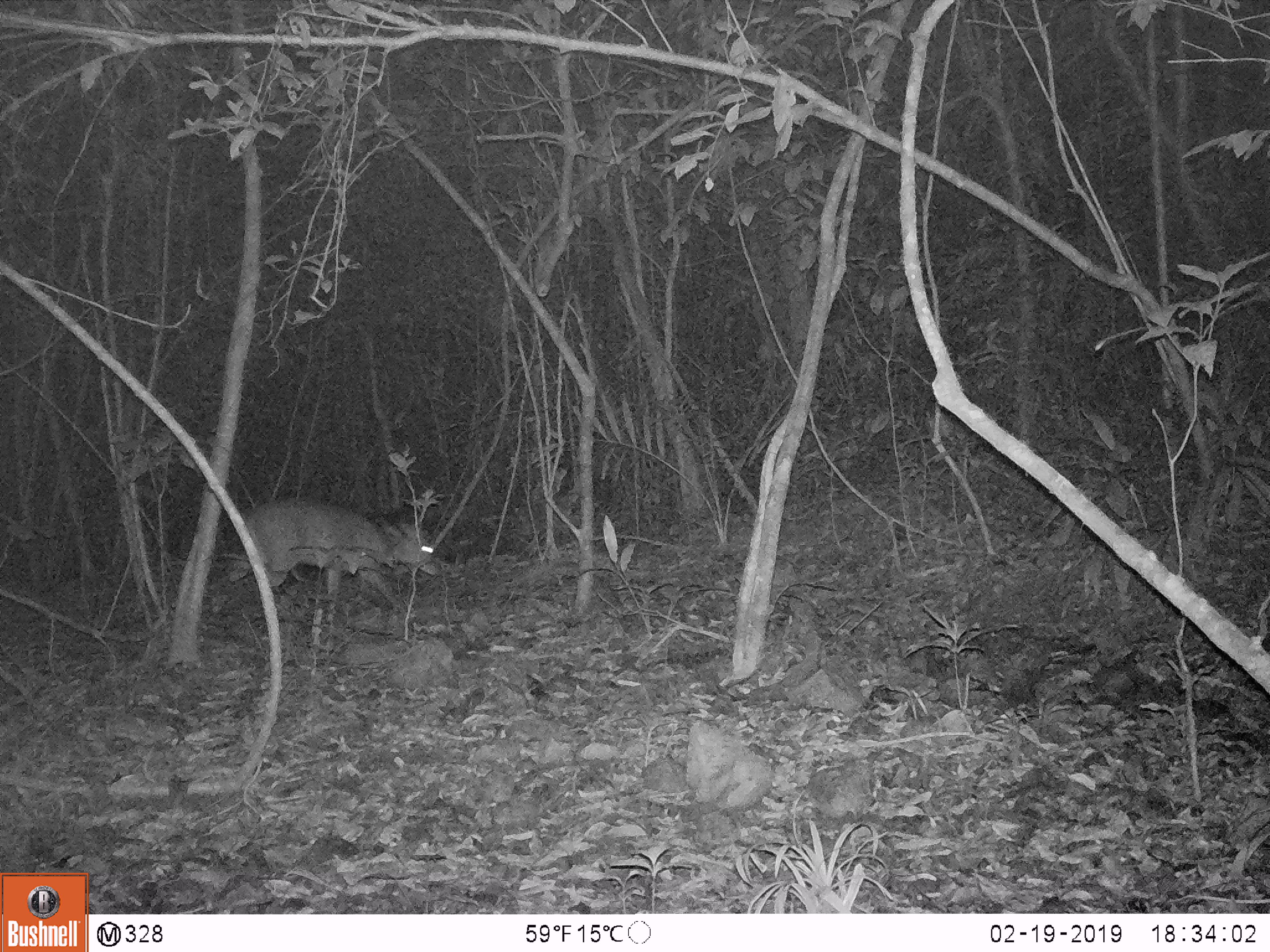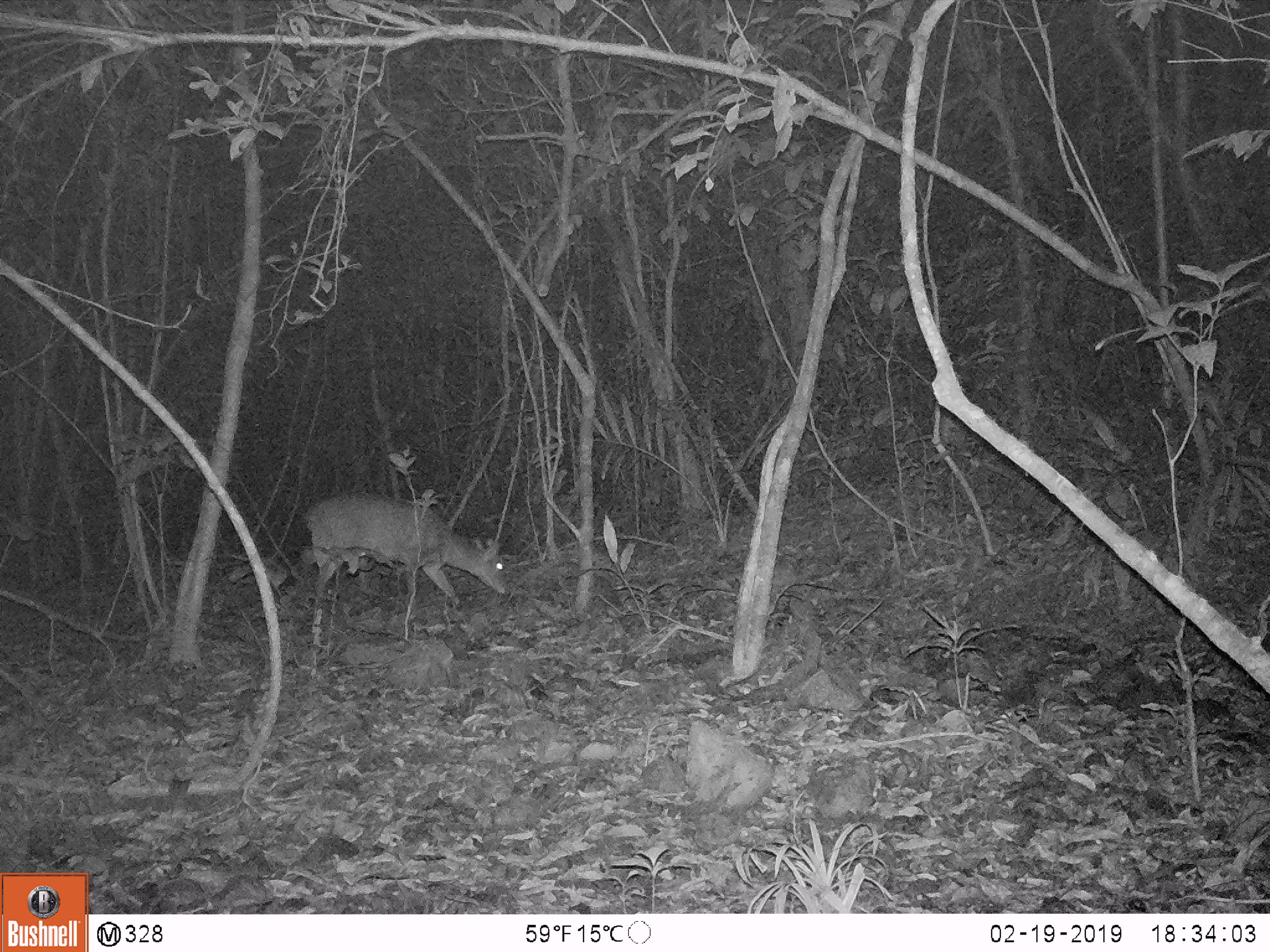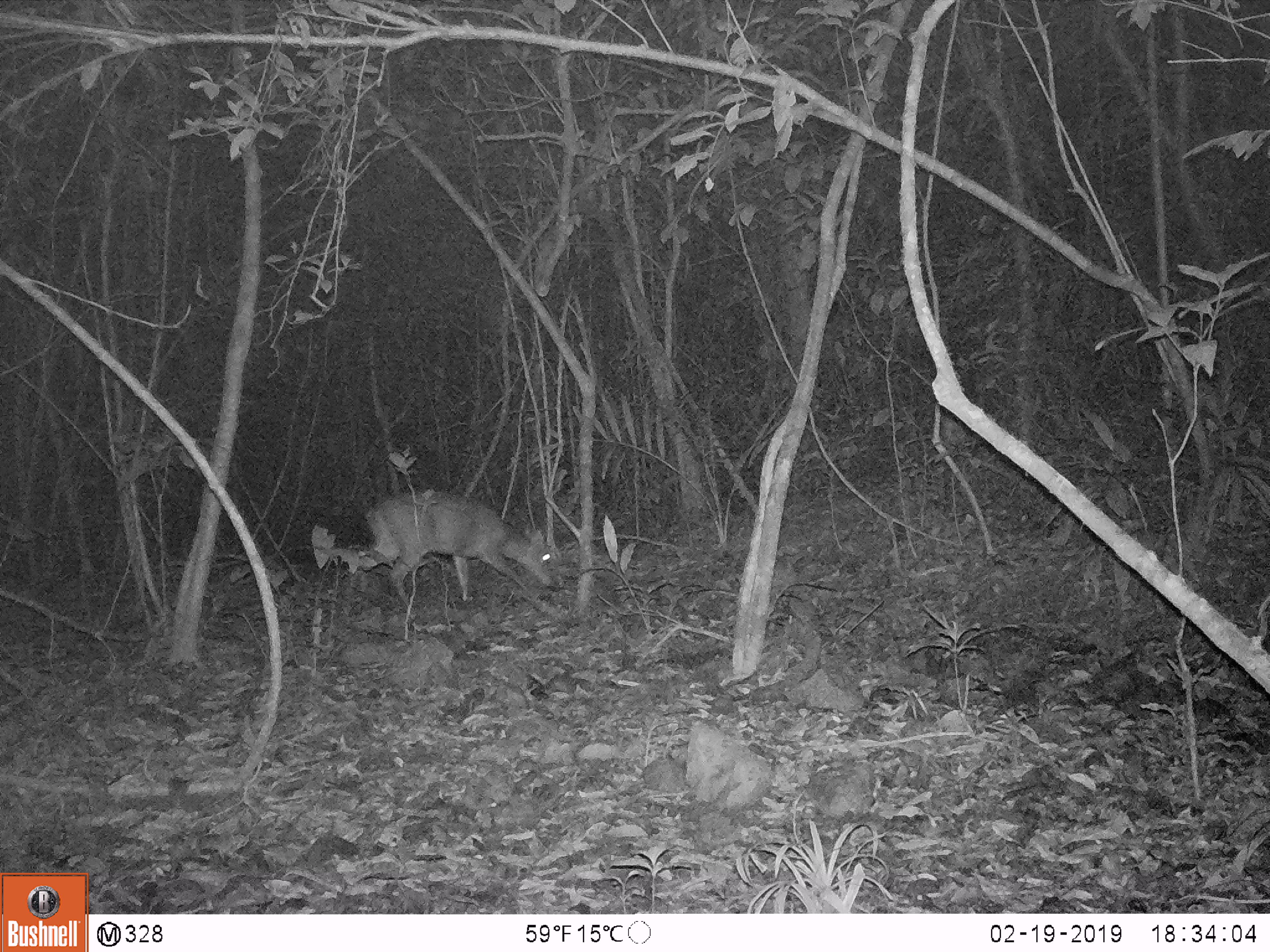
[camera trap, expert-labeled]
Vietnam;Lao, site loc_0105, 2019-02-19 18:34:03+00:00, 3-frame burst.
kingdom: Animalia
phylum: Chordata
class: Mammalia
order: Artiodactyla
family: Cervidae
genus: Muntiacus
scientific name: Muntiacus vuquangensis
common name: large-antlered muntjac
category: large antlered muntjac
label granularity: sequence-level